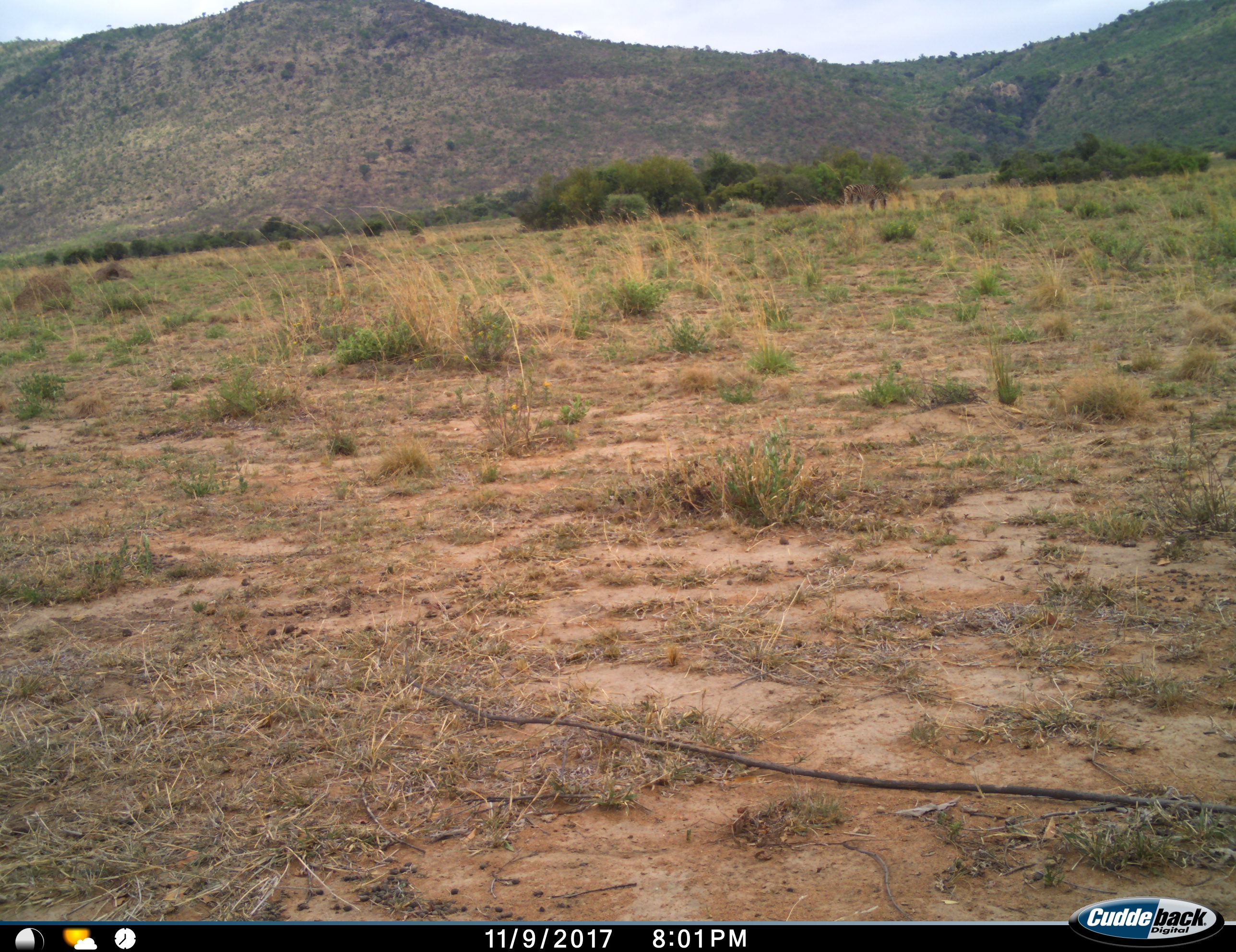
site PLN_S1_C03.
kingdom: Animalia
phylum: Chordata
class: Mammalia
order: Perissodactyla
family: Equidae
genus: Equus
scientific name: Equus quagga burchellii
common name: burchell's zebra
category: zebraburchells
Zebraburchells (burchell's zebra) (Equus quagga burchellii), count 2. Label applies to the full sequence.